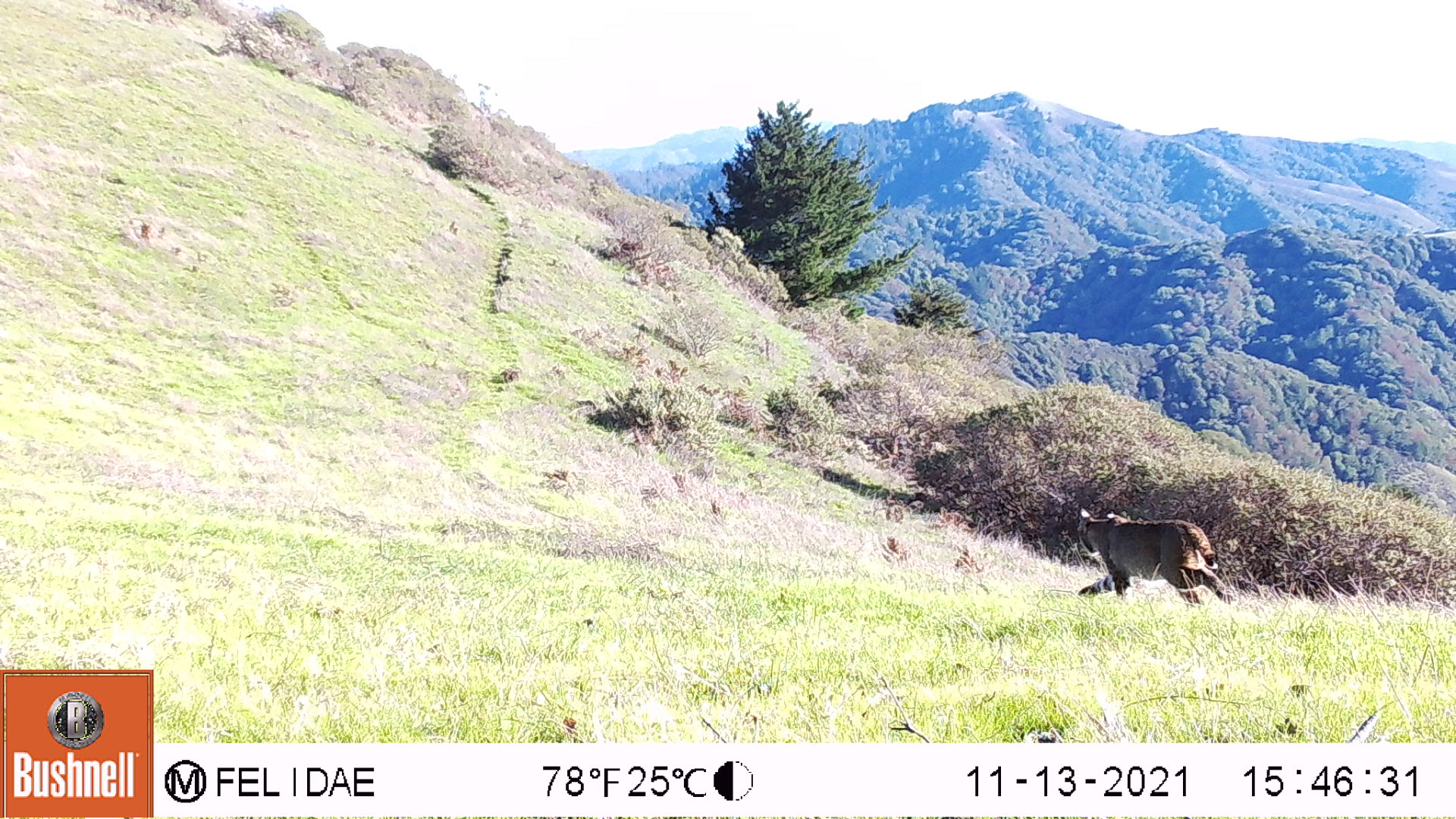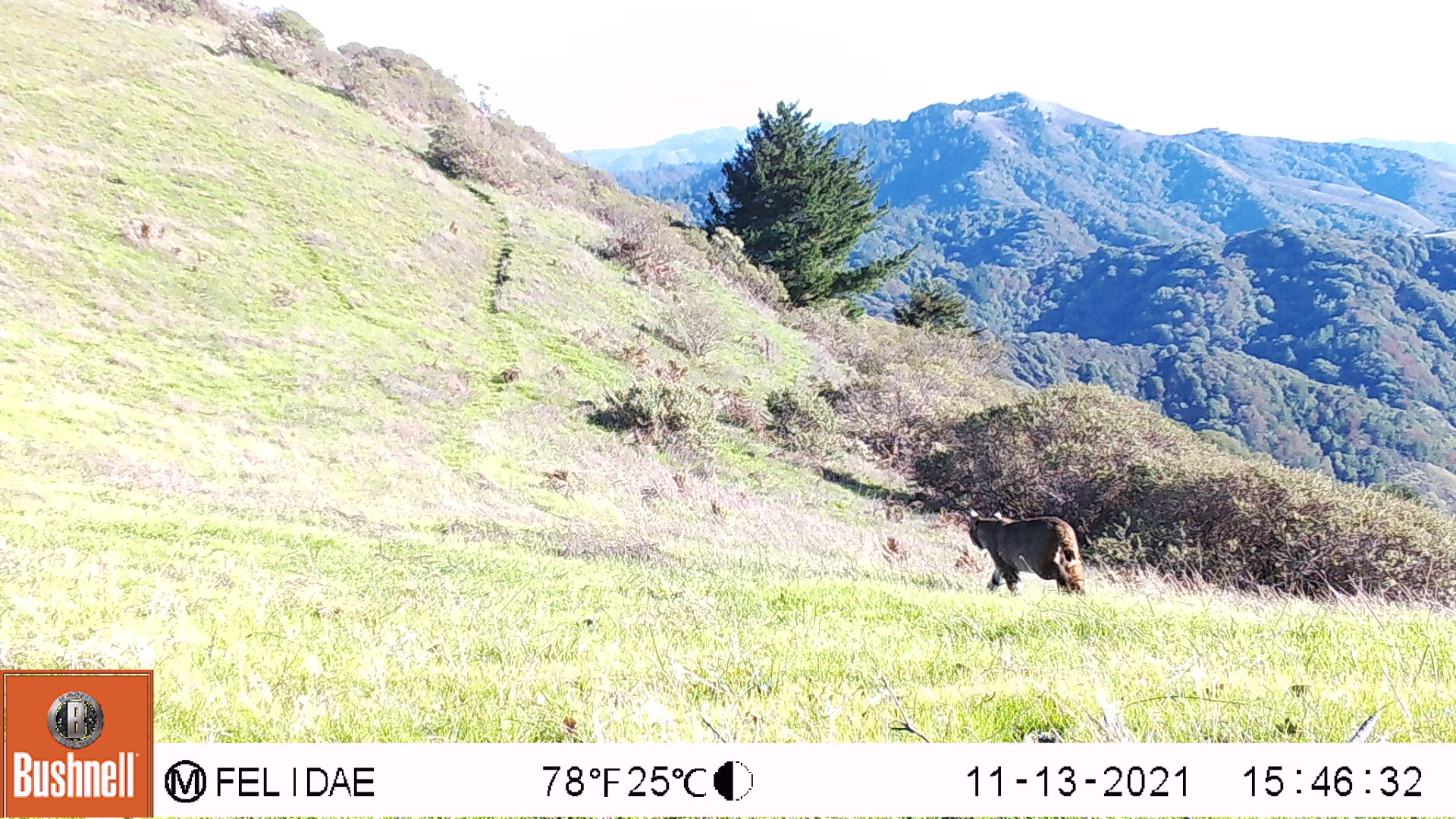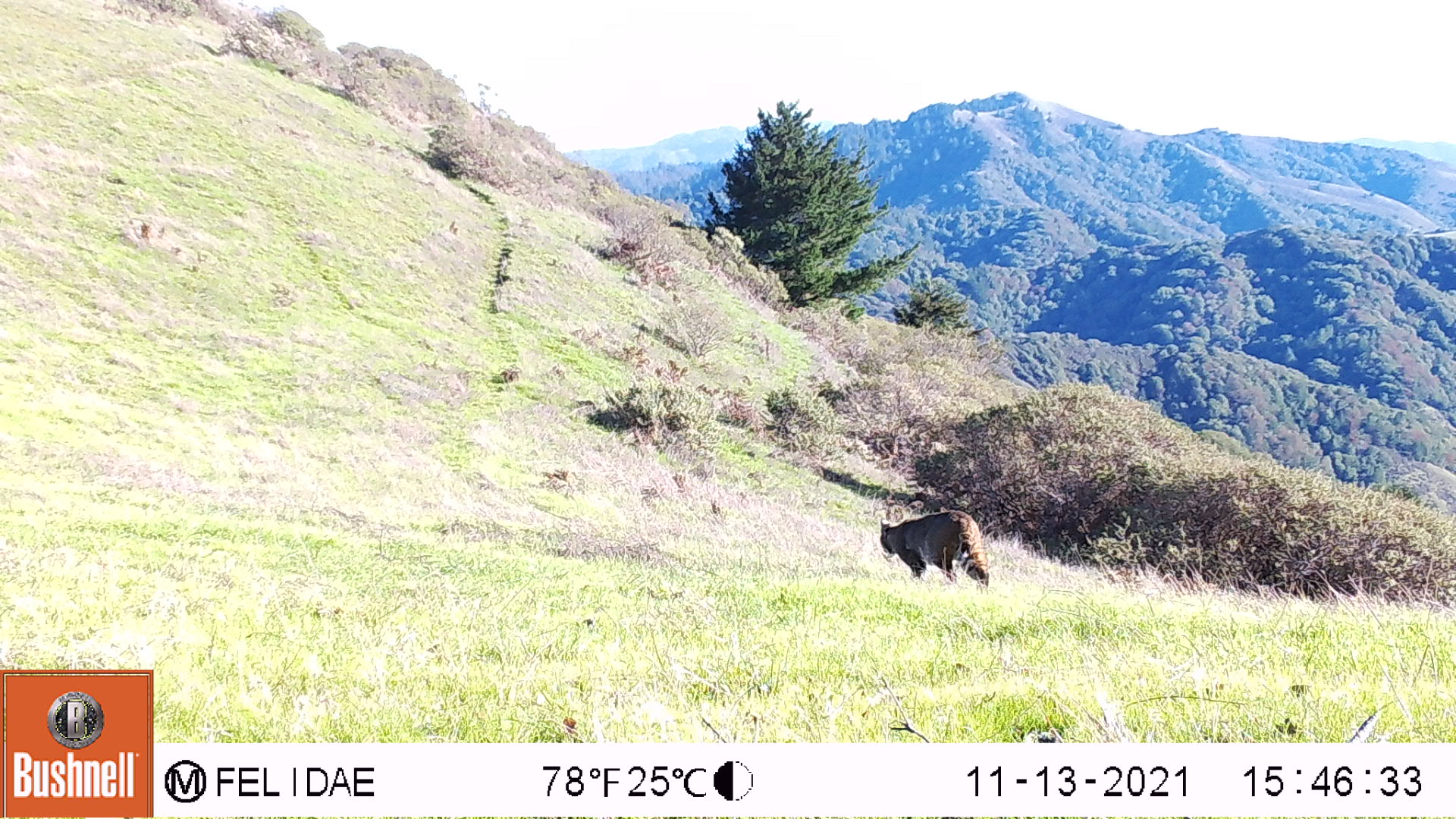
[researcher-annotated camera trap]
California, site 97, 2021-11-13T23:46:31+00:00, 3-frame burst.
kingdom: Animalia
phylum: Chordata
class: Mammalia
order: Carnivora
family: Felidae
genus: Lynx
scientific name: Lynx rufus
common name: bobcat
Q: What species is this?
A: Bobcat (Lynx rufus).